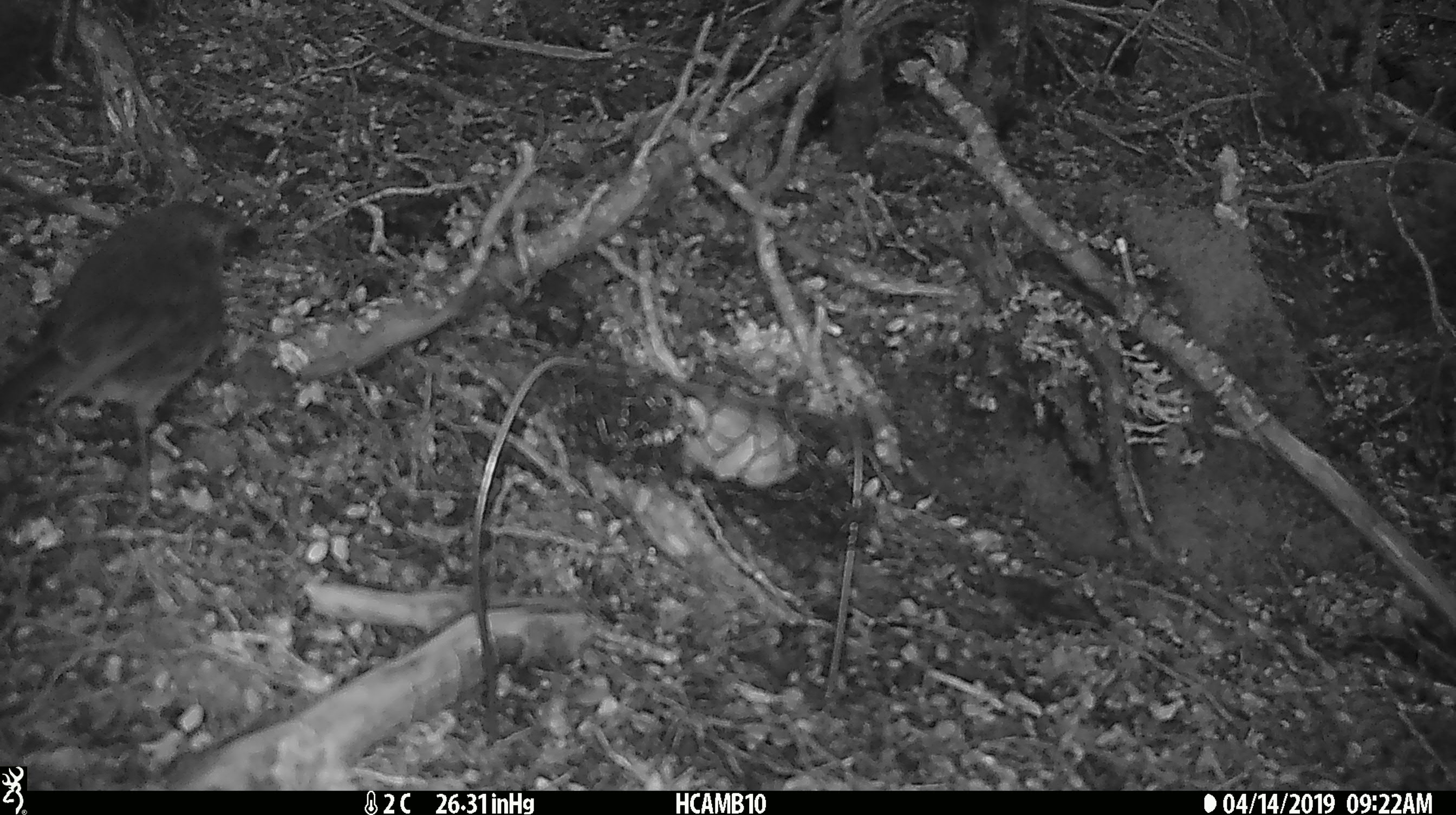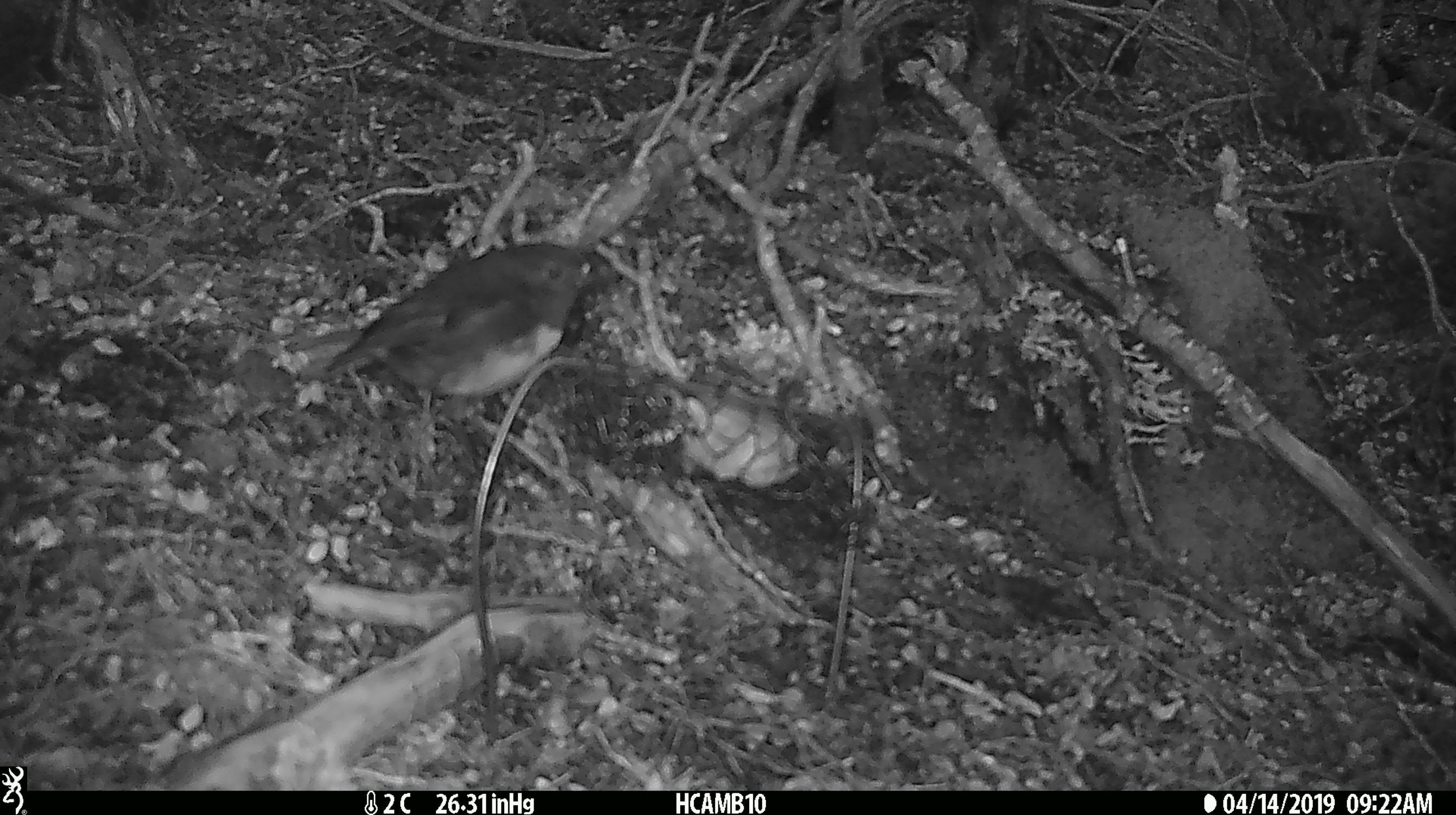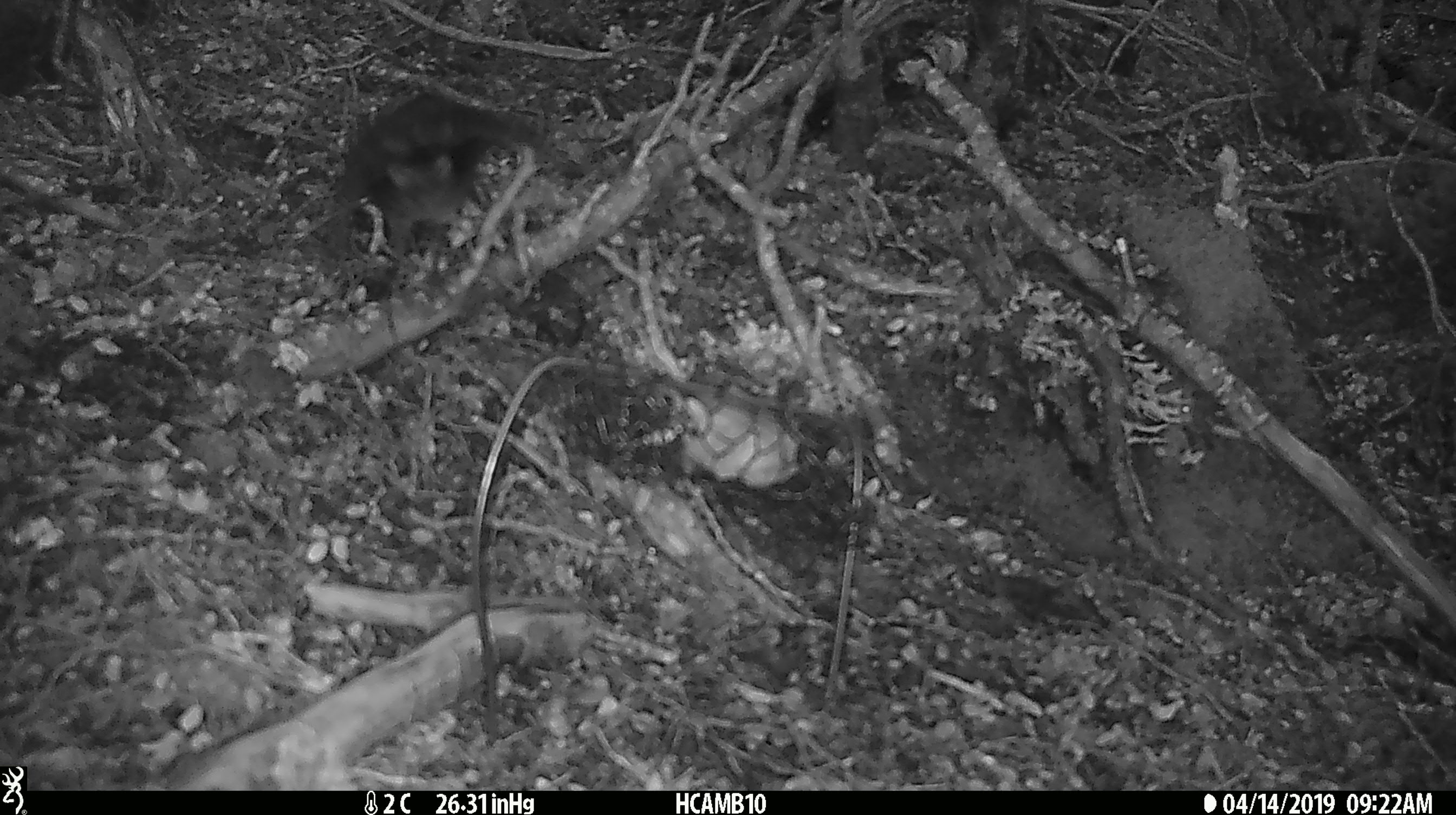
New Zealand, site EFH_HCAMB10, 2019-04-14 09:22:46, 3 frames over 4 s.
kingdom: Animalia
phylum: Chordata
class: Aves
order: Passeriformes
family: Petroicidae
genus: Petroica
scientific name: Petroica australis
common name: new zealand robin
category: robin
Robin (new zealand robin) (Petroica australis).